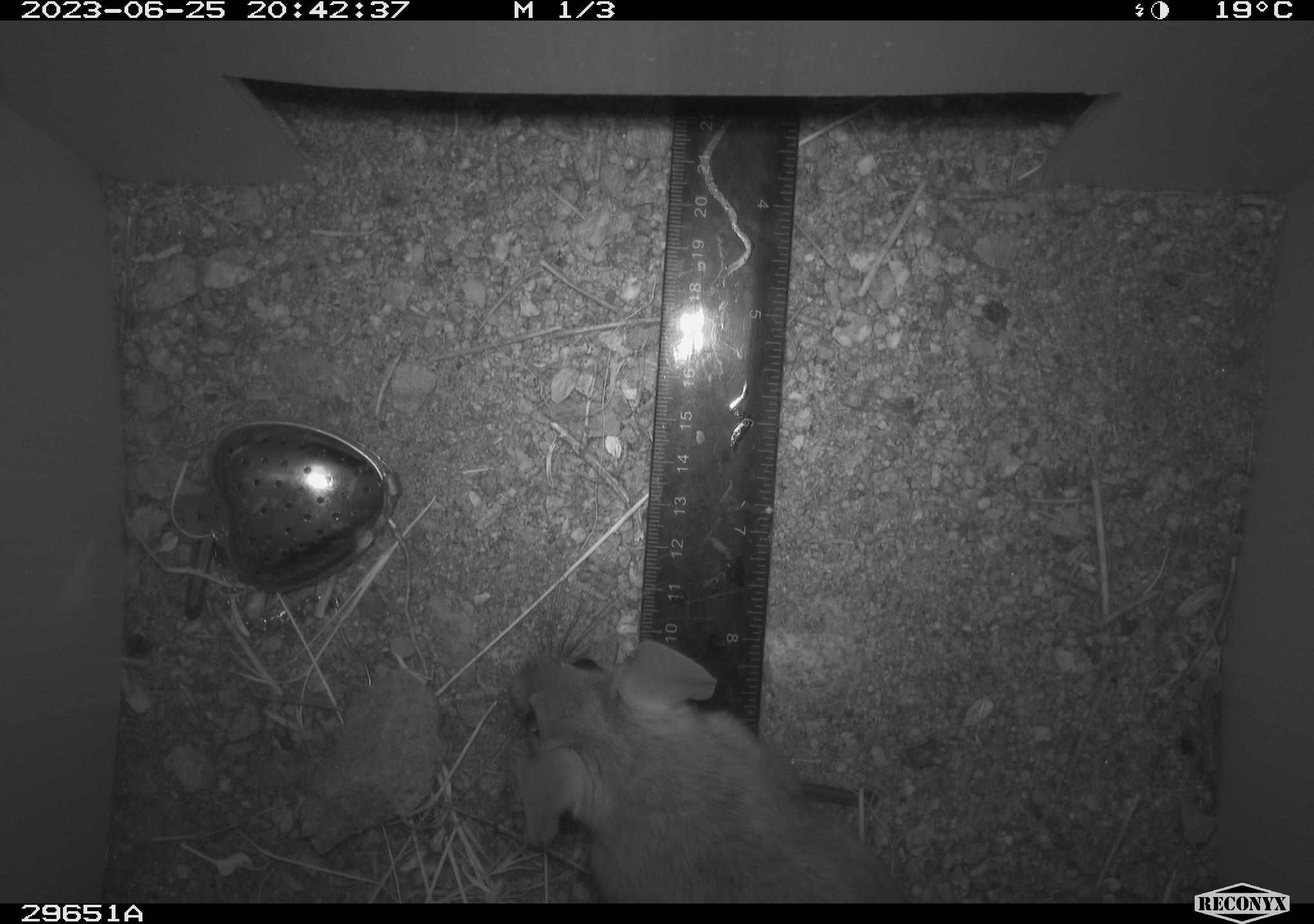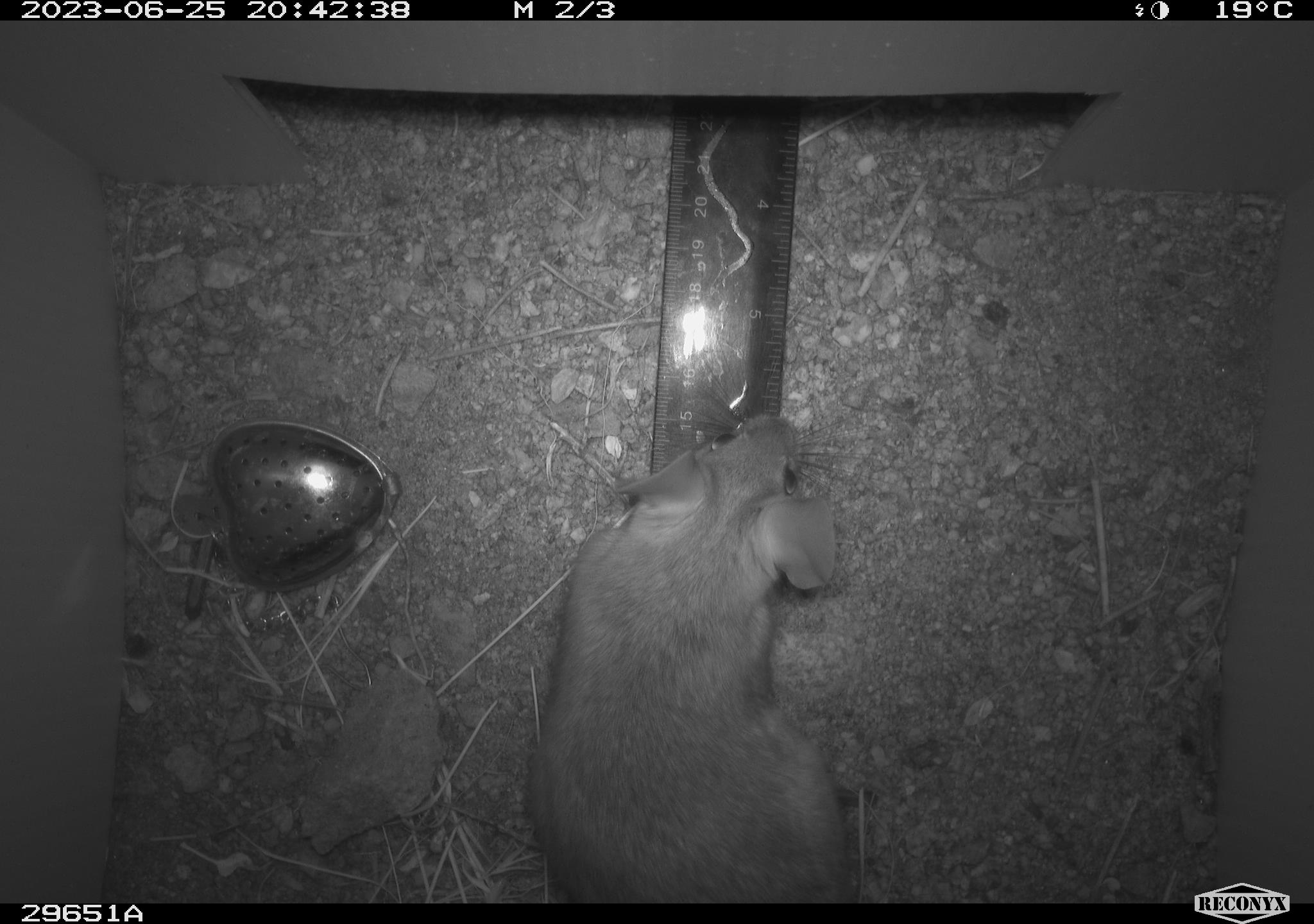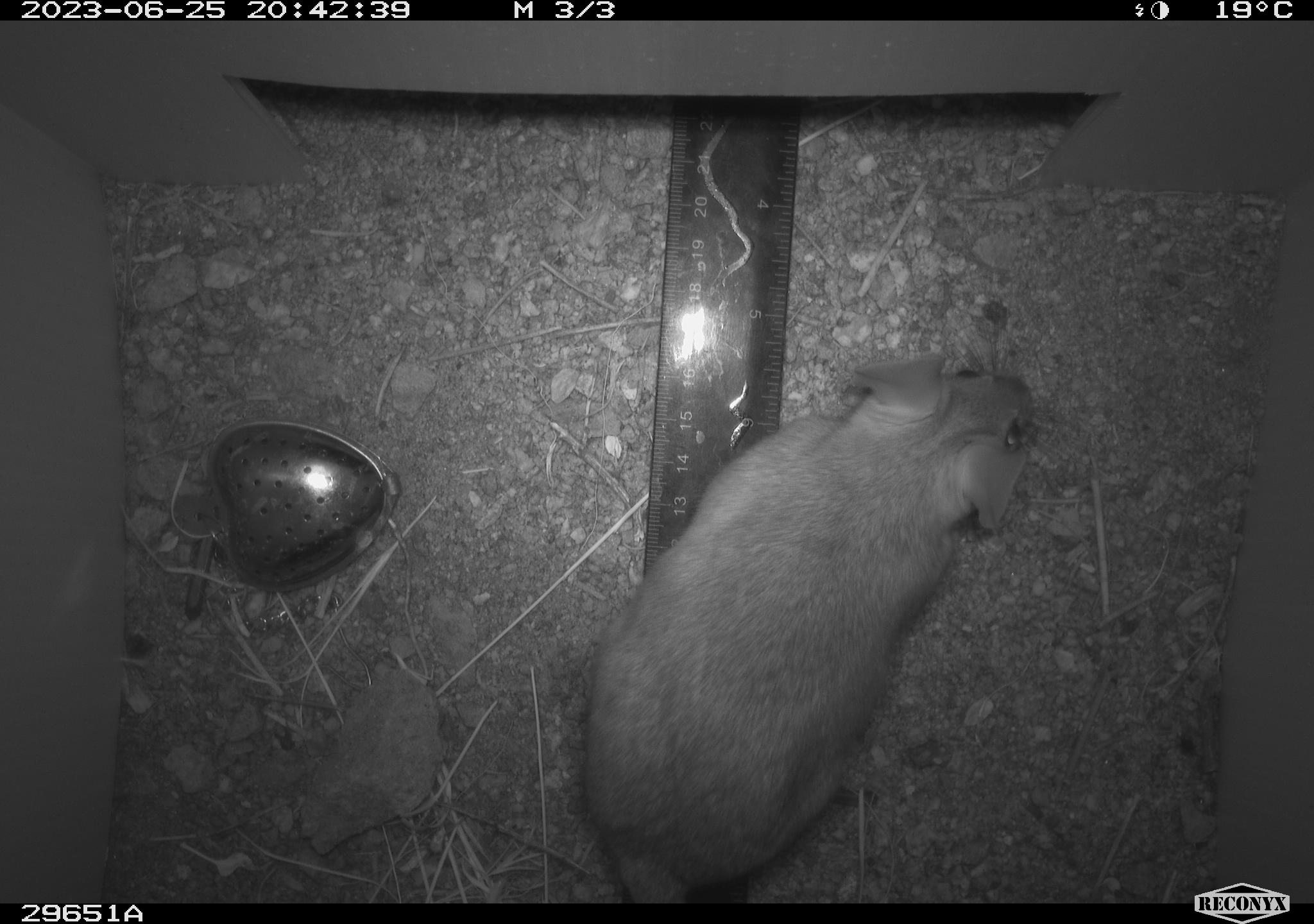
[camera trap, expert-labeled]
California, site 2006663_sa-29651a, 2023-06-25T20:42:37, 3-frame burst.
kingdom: Animalia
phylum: Chordata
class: Mammalia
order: Rodentia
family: Cricetidae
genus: Neotoma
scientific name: Neotoma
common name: pack rat or woodrat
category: neotoma species